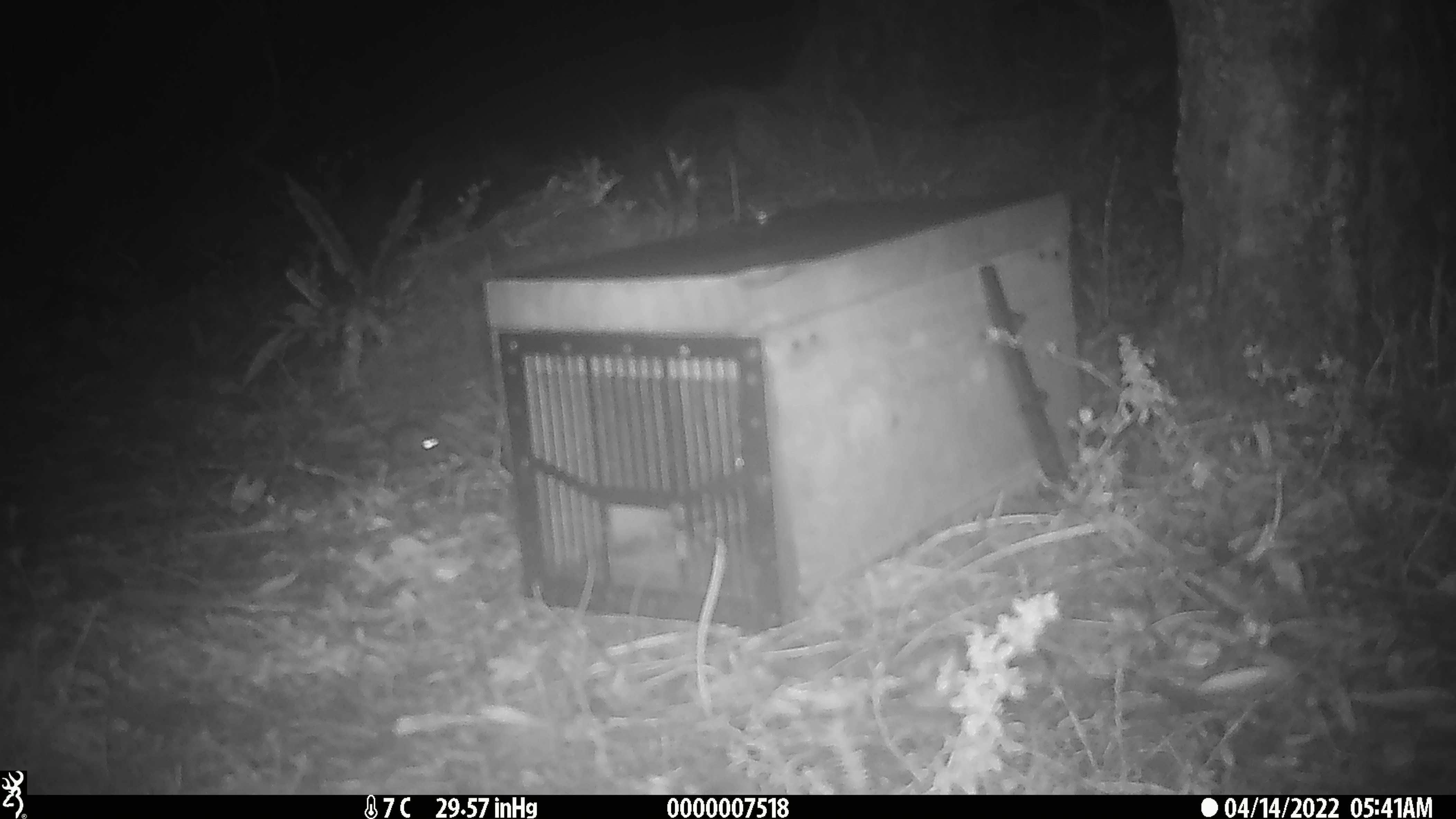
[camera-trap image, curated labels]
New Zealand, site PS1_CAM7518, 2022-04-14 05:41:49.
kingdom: Animalia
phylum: Chordata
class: Mammalia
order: Rodentia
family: Muridae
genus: Mus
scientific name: Mus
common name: mouse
Mouse (Mus).